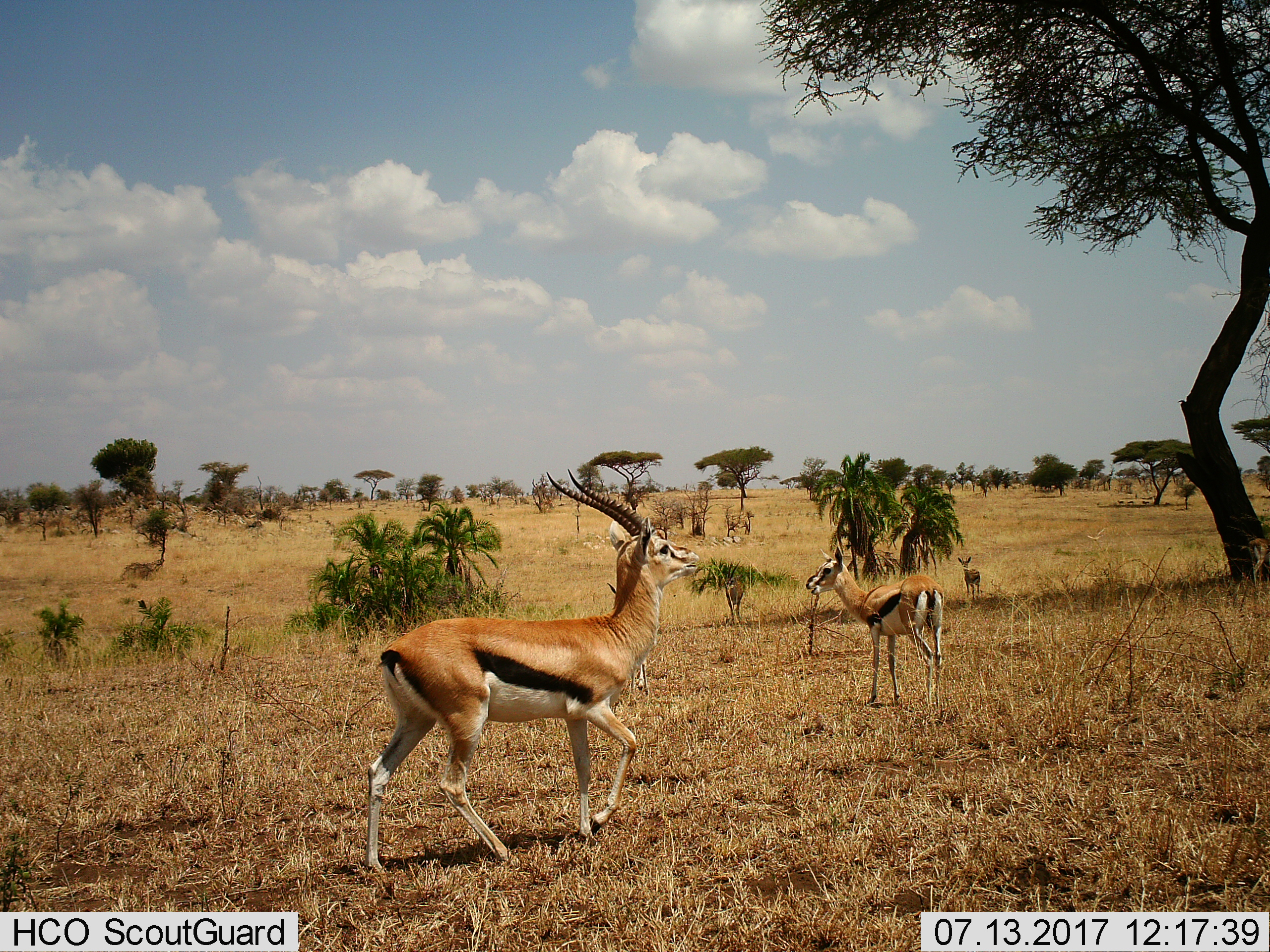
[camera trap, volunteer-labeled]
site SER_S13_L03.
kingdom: Animalia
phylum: Chordata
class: Mammalia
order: Artiodactyla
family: Bovidae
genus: Eudorcas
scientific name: Eudorcas thomsonii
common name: thomson's gazelle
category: gazellethomsons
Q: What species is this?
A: Gazellethomsons (thomson's gazelle) (Eudorcas thomsonii).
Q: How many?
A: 3.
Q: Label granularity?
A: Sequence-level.